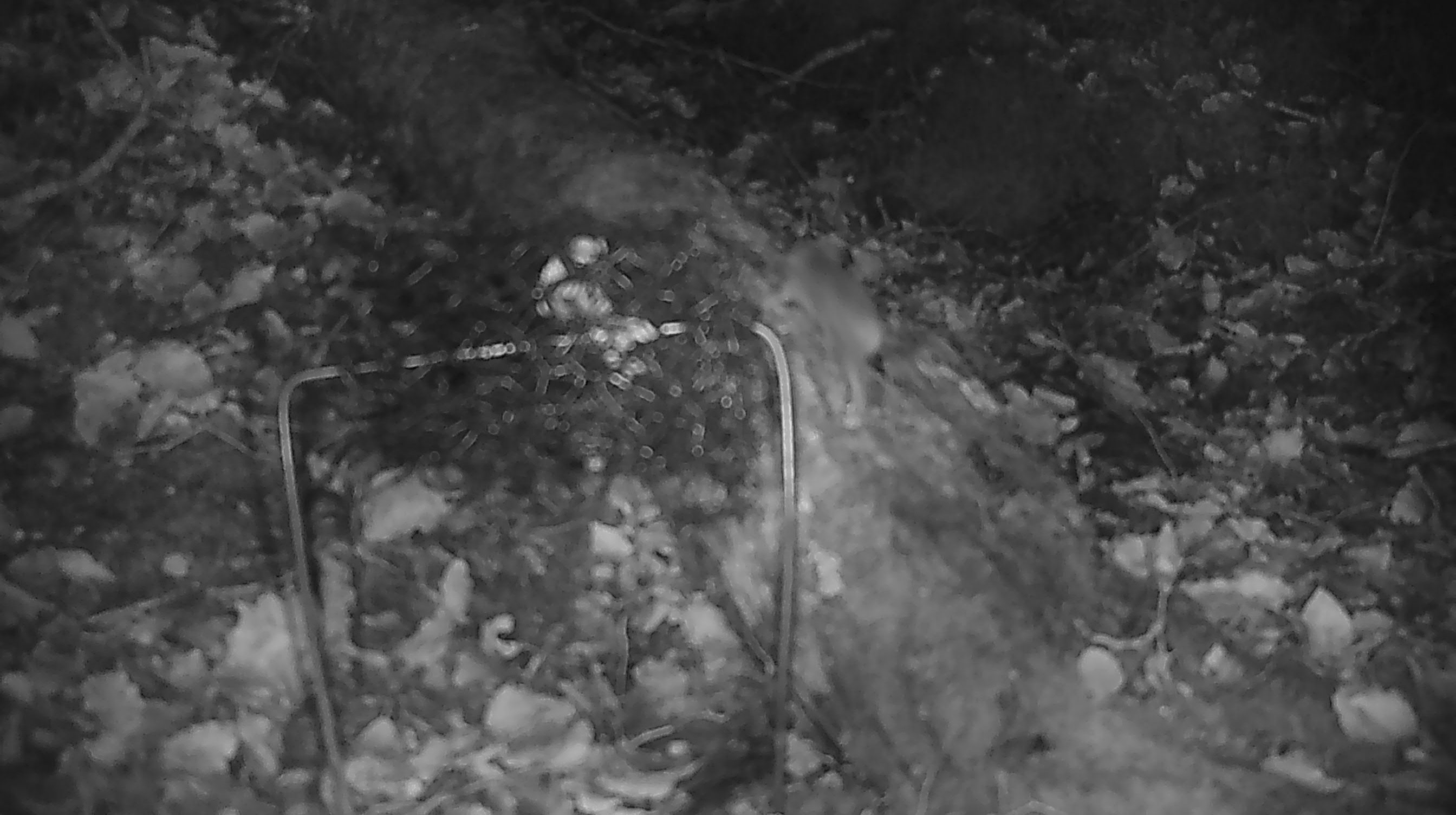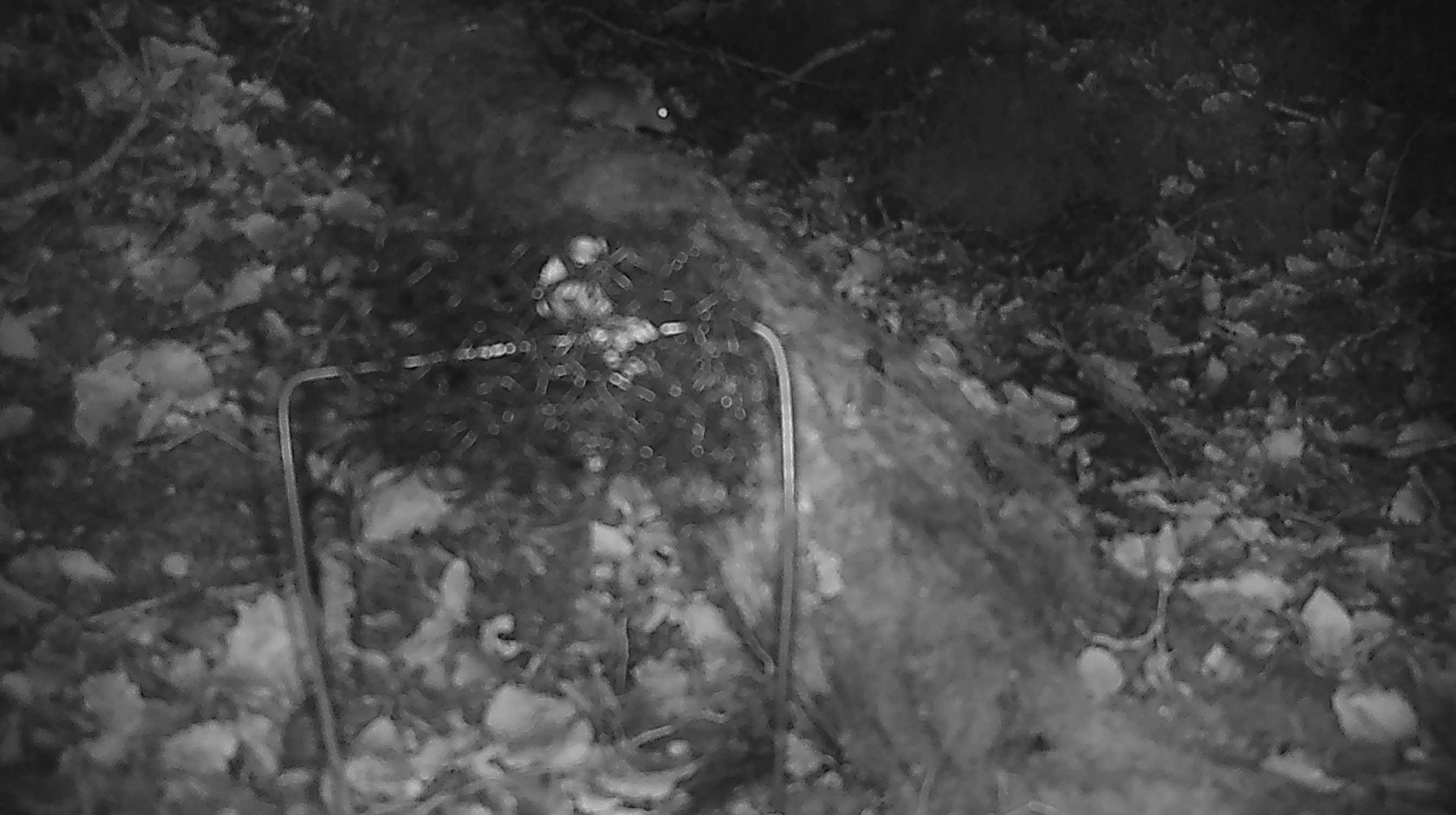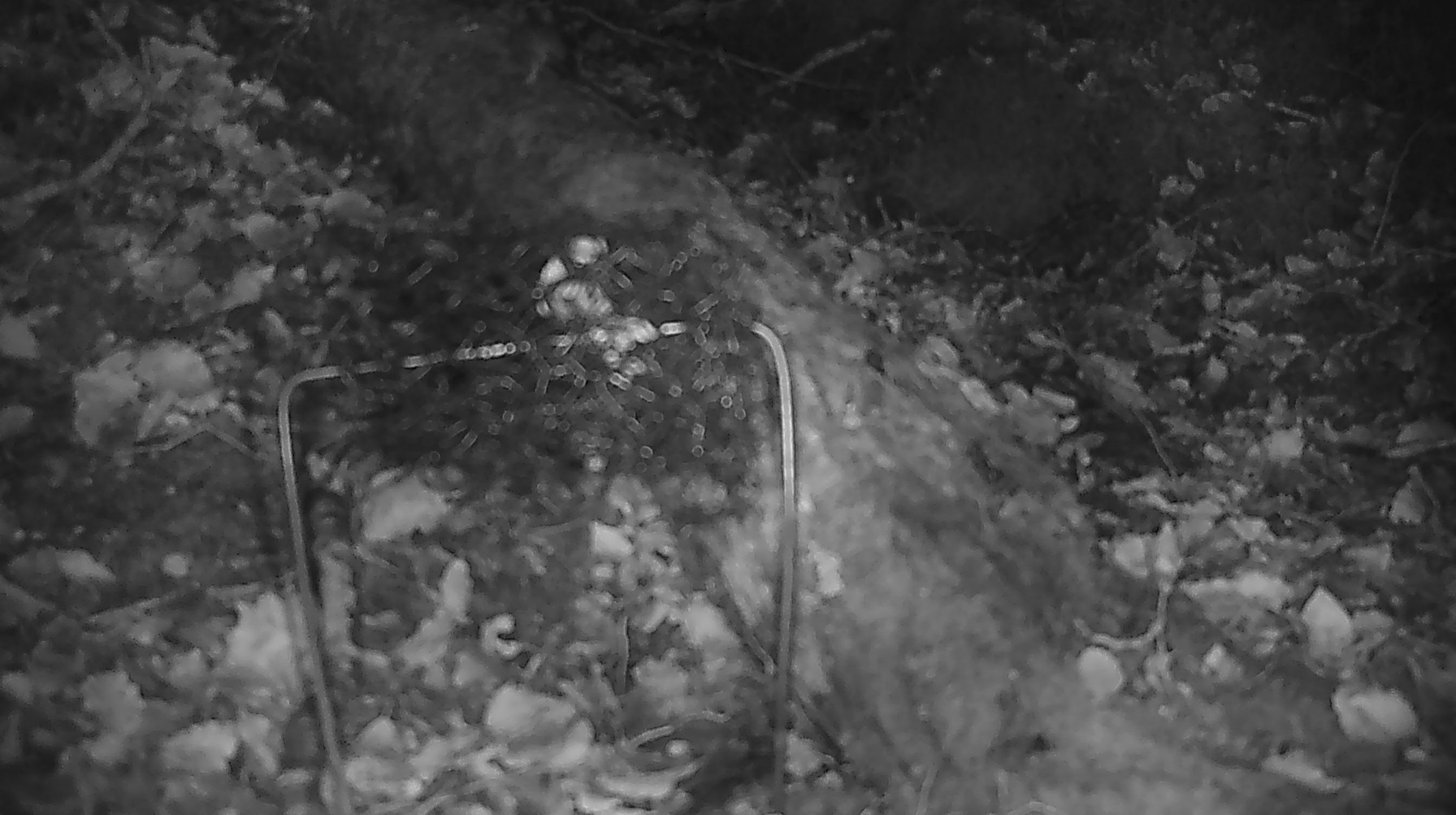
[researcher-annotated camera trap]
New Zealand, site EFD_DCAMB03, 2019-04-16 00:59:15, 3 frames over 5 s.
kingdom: Animalia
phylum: Chordata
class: Mammalia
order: Rodentia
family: Muridae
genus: Mus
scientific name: Mus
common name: mouse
Mouse (Mus).